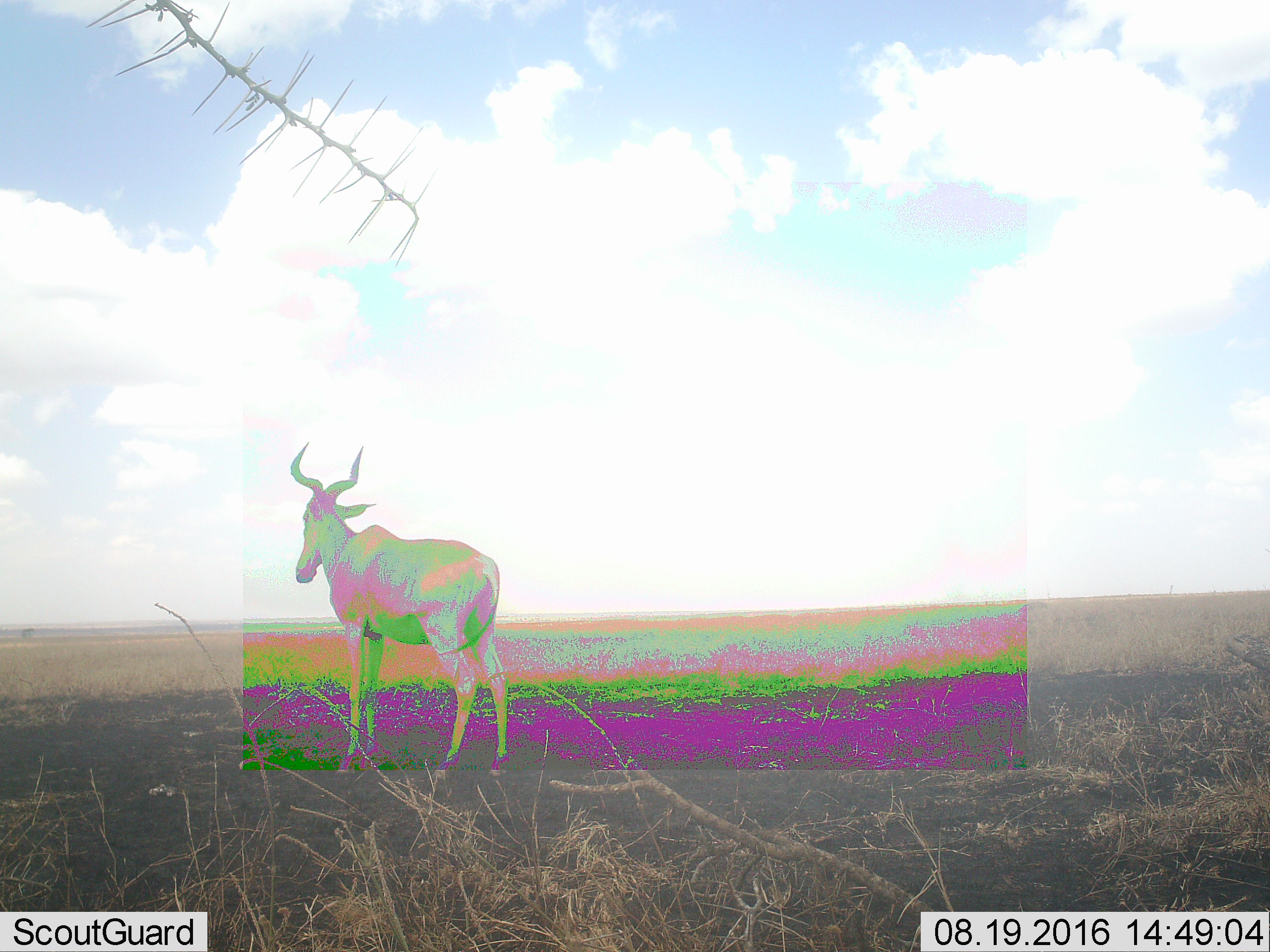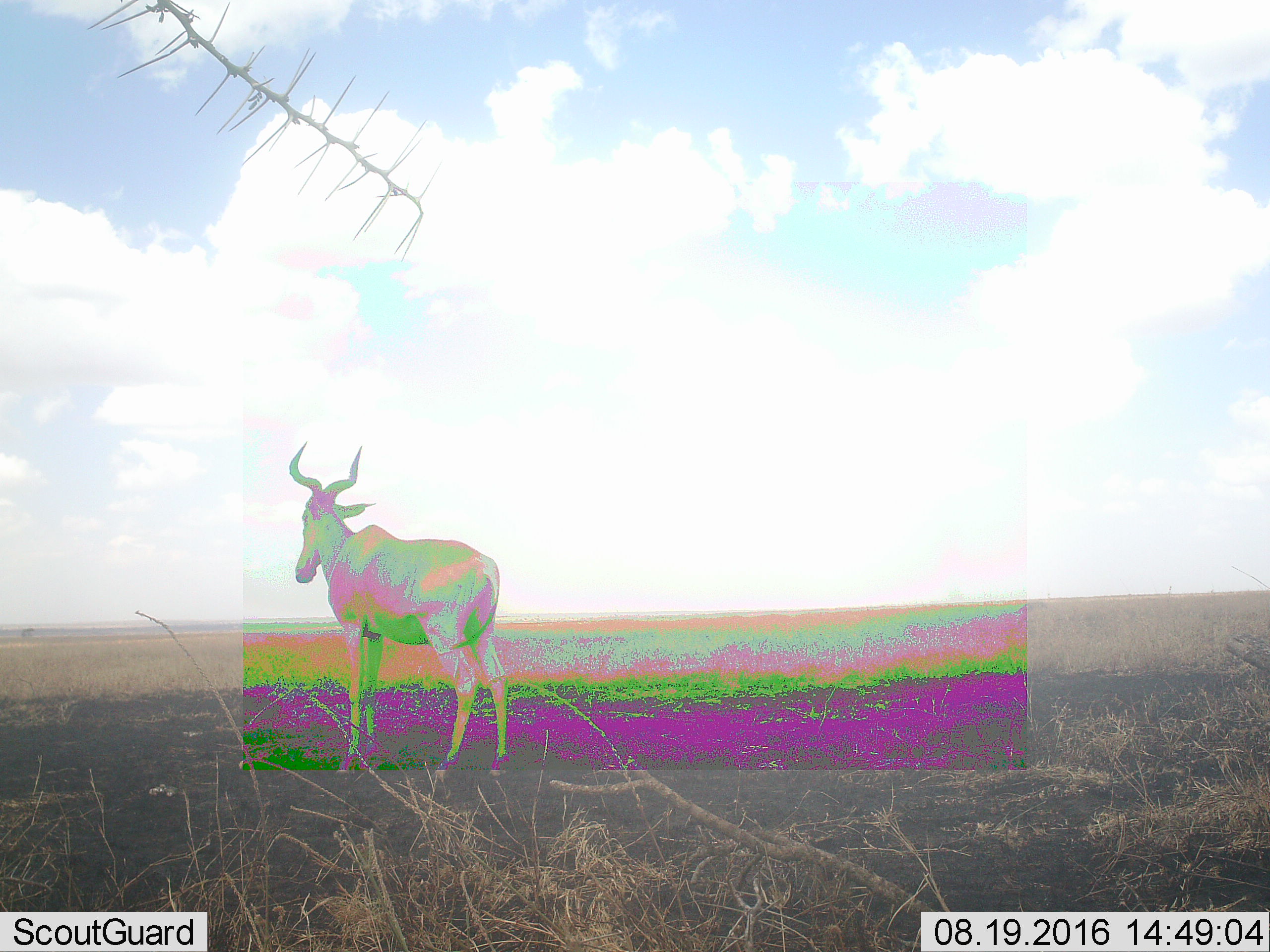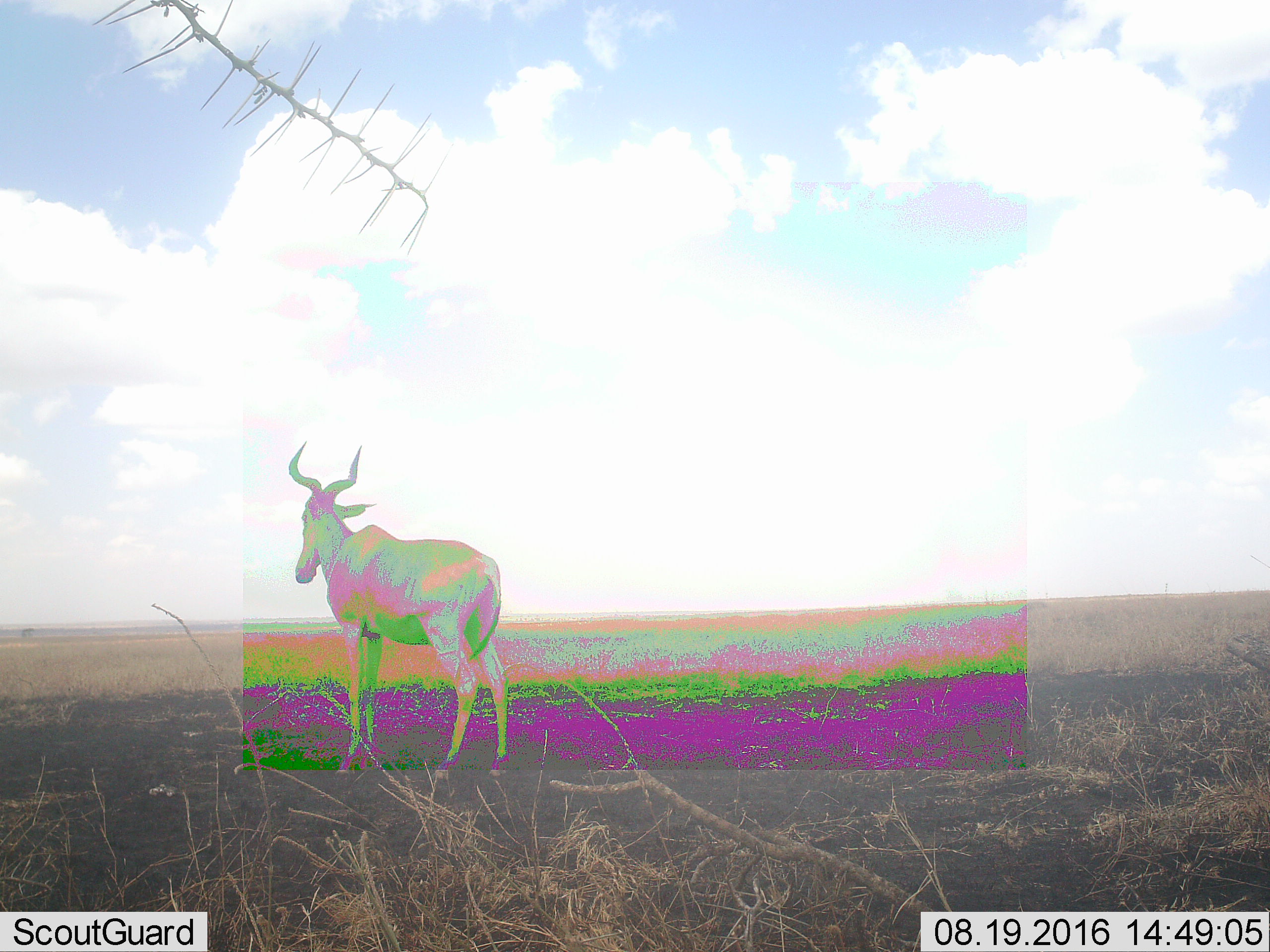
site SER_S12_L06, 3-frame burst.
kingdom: Animalia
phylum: Chordata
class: Mammalia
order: Artiodactyla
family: Bovidae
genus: Alcelaphus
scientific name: Alcelaphus buselaphus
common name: hartebeest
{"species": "hartebeest (Alcelaphus buselaphus)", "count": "1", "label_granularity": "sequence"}